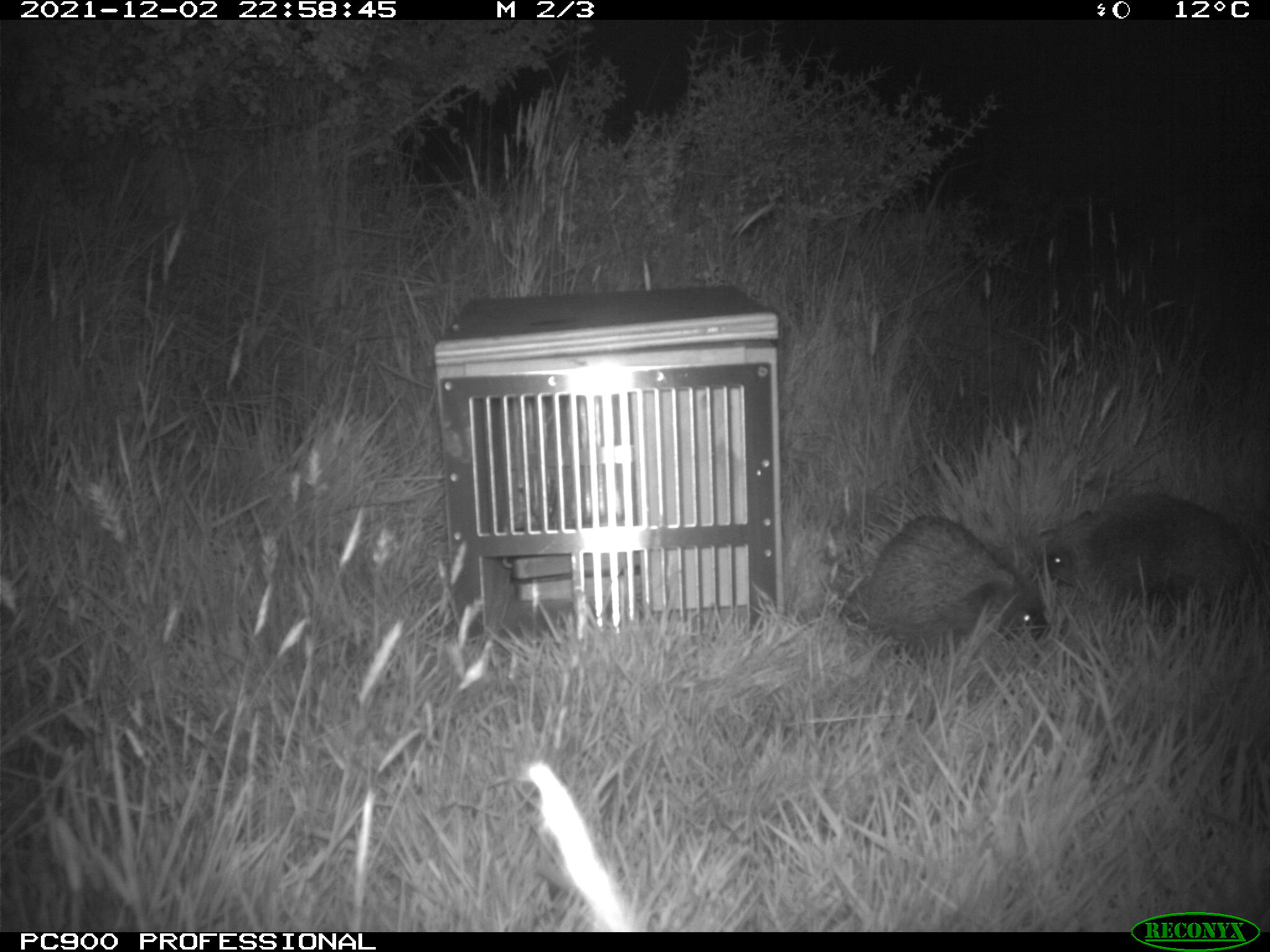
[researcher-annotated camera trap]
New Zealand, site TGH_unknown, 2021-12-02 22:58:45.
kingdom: Animalia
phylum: Chordata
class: Mammalia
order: Eulipotyphla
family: Erinaceidae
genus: Erinaceus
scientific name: Erinaceus europaeus europaeus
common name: european hedgehog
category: hedgehog